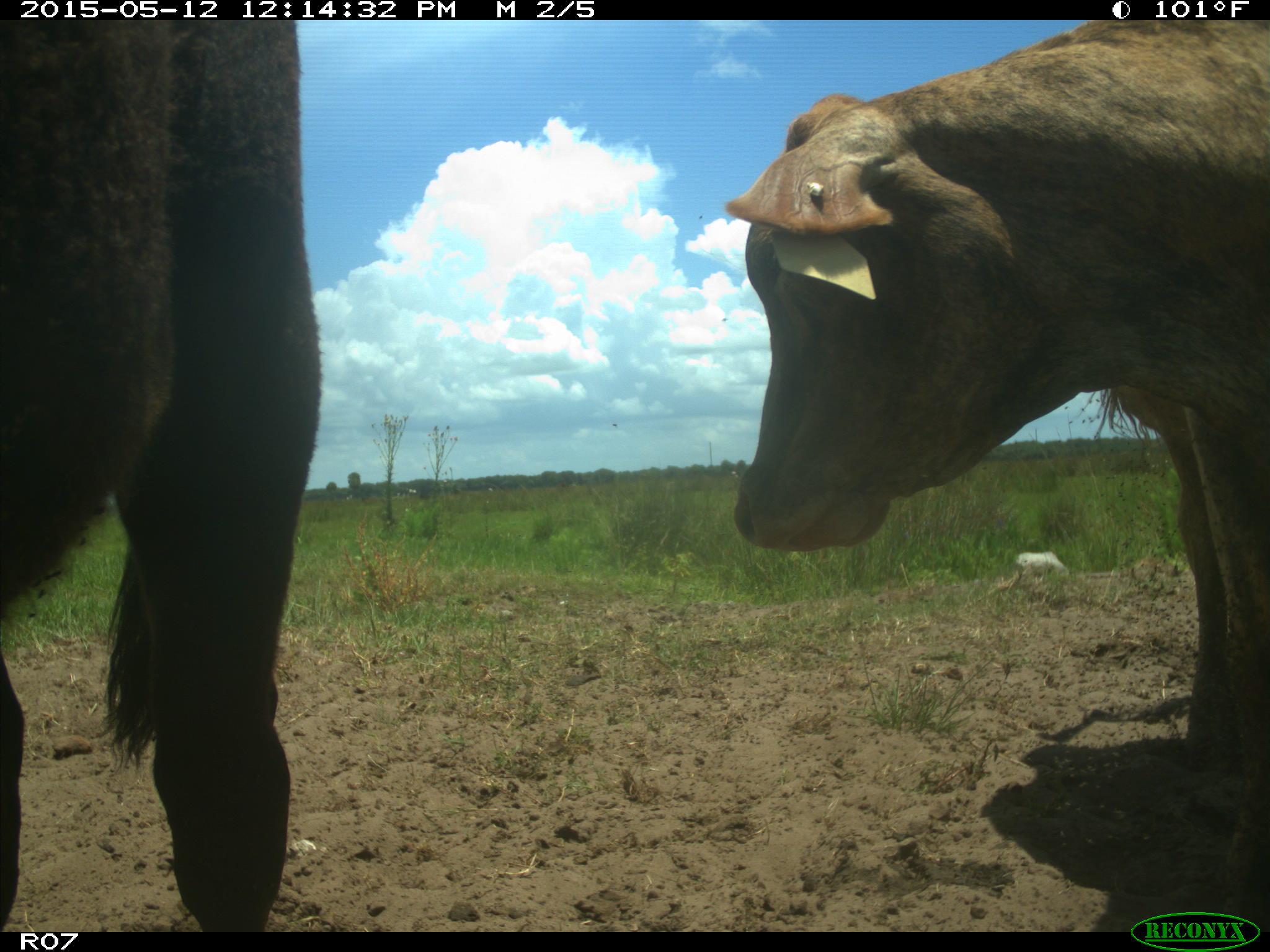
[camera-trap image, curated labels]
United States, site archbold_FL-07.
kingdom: Animalia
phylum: Chordata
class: Mammalia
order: Artiodactyla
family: Bovidae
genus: Bos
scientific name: Bos taurus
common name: domestic cow